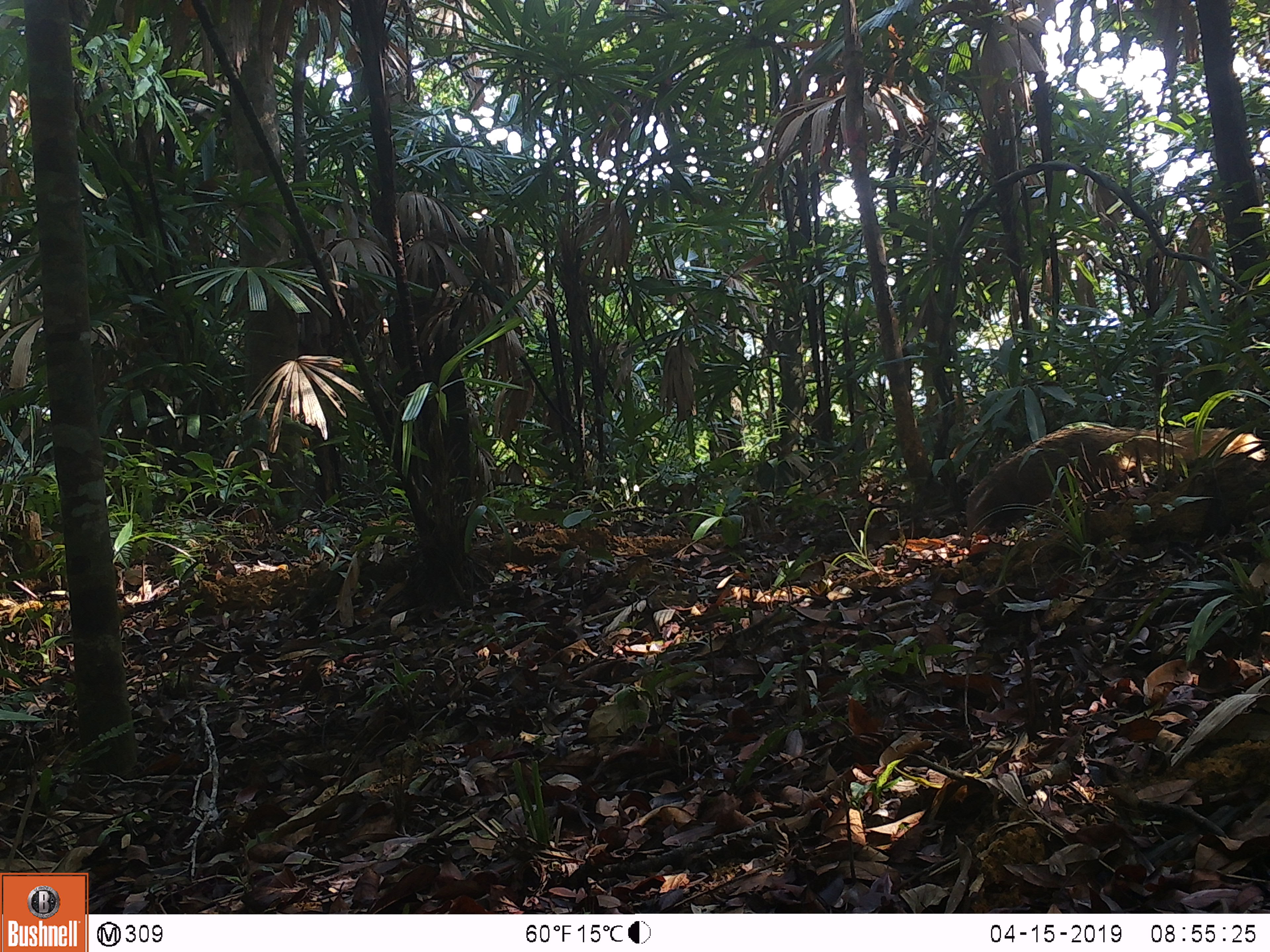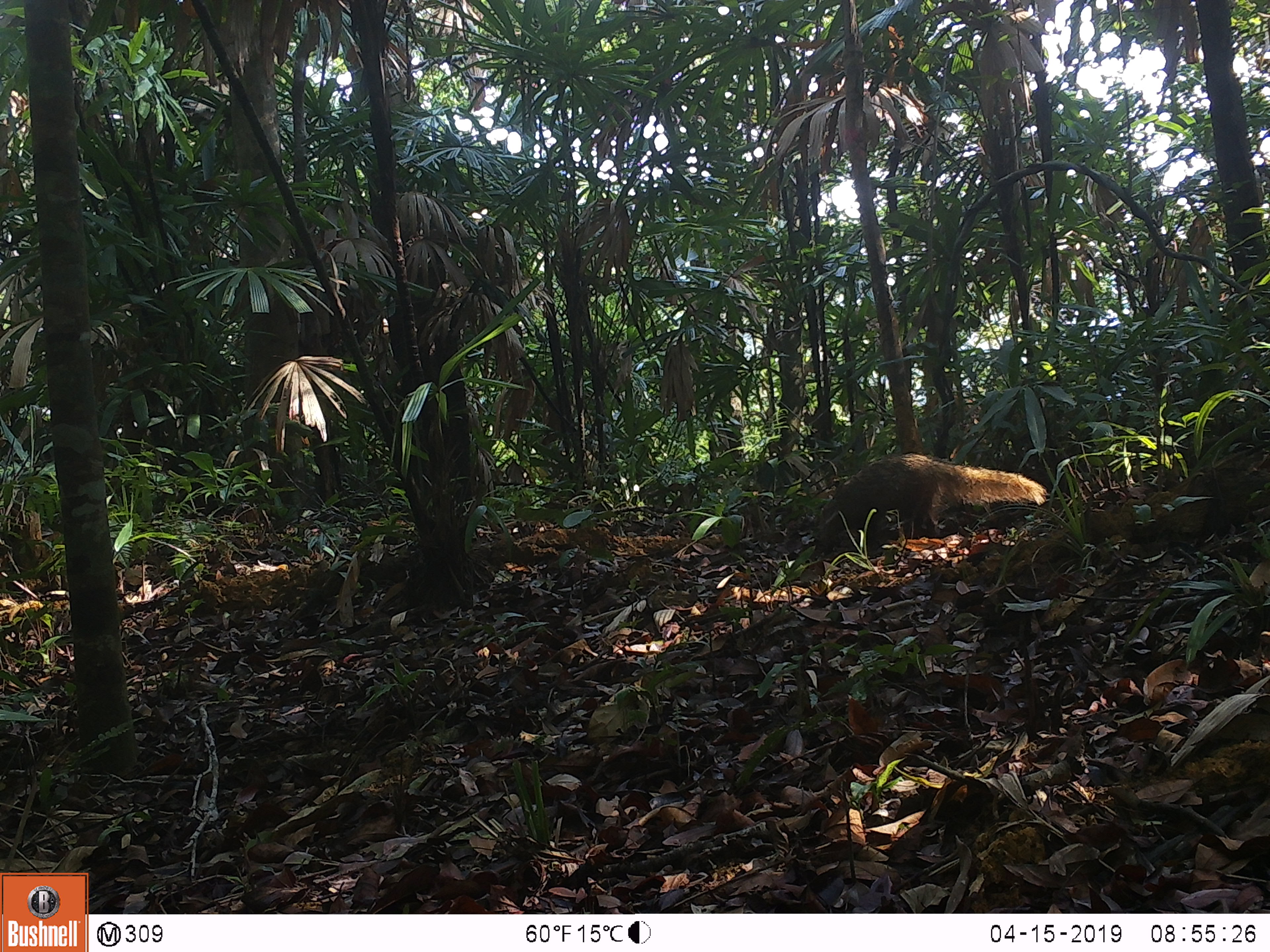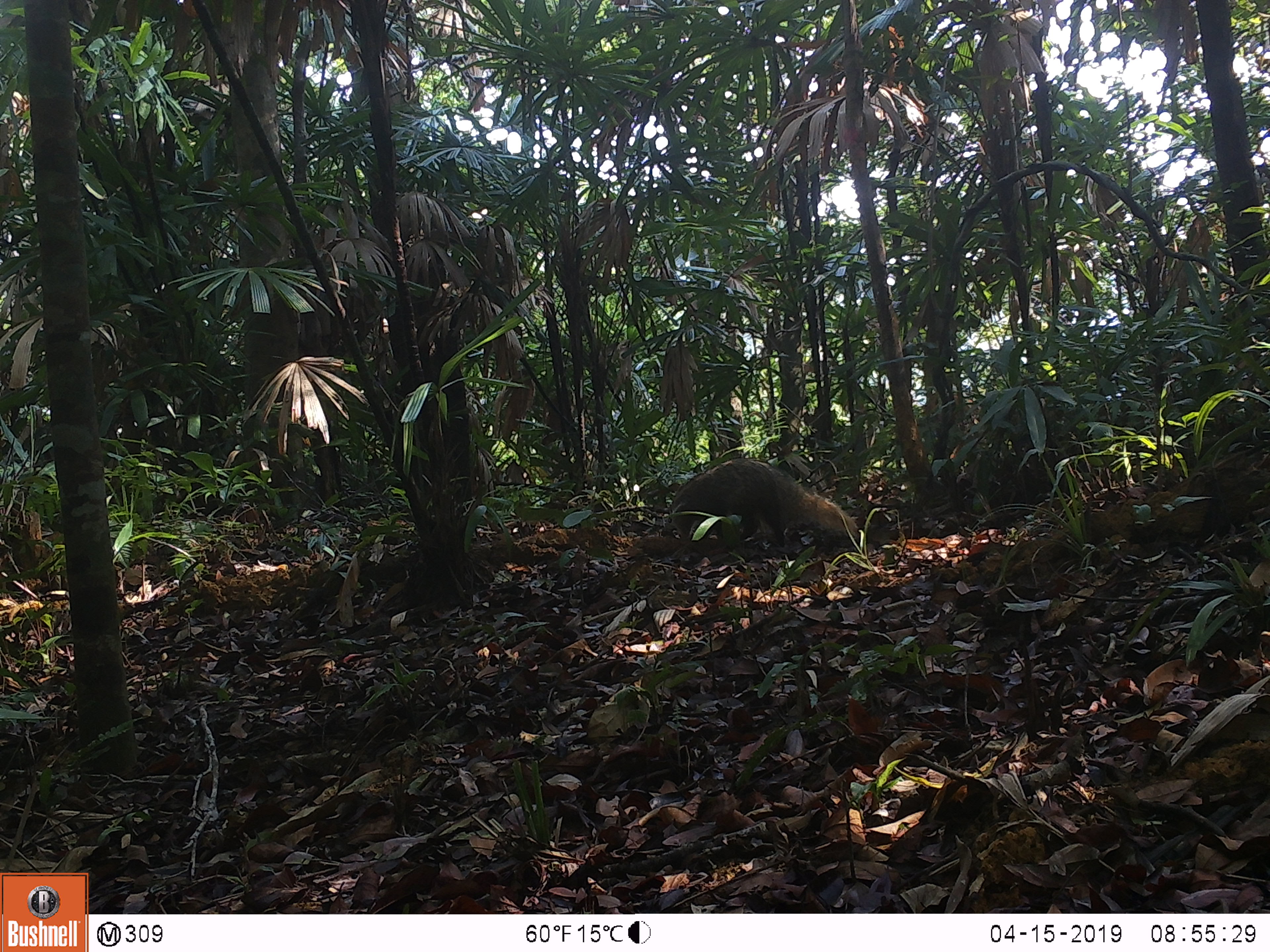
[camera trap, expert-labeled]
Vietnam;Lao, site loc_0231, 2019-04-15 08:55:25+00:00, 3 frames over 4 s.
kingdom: Animalia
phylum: Chordata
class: Mammalia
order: Carnivora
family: Herpestidae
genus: Urva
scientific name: Urva urva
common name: crab-eating mongoose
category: crab eating mongoose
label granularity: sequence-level